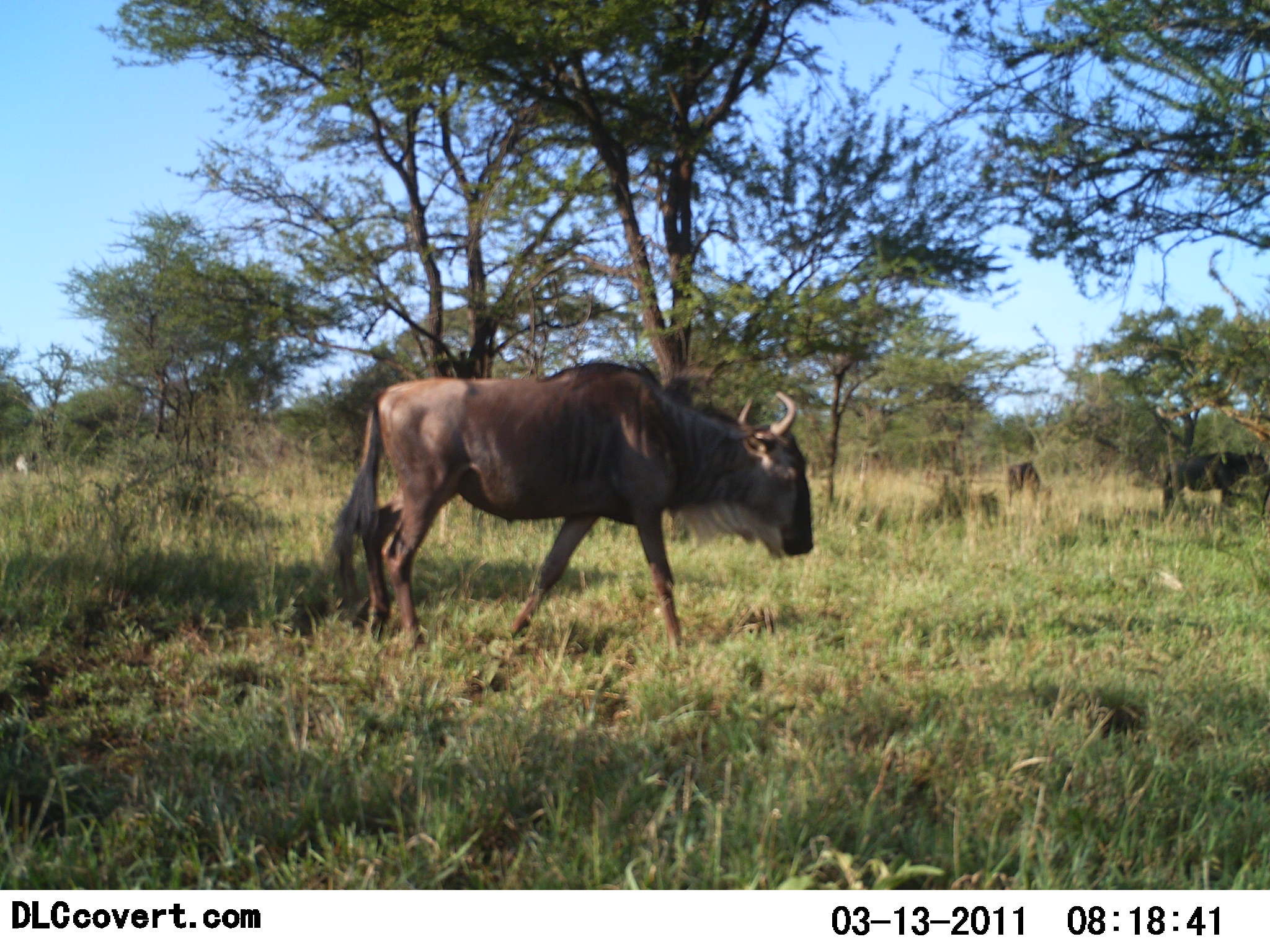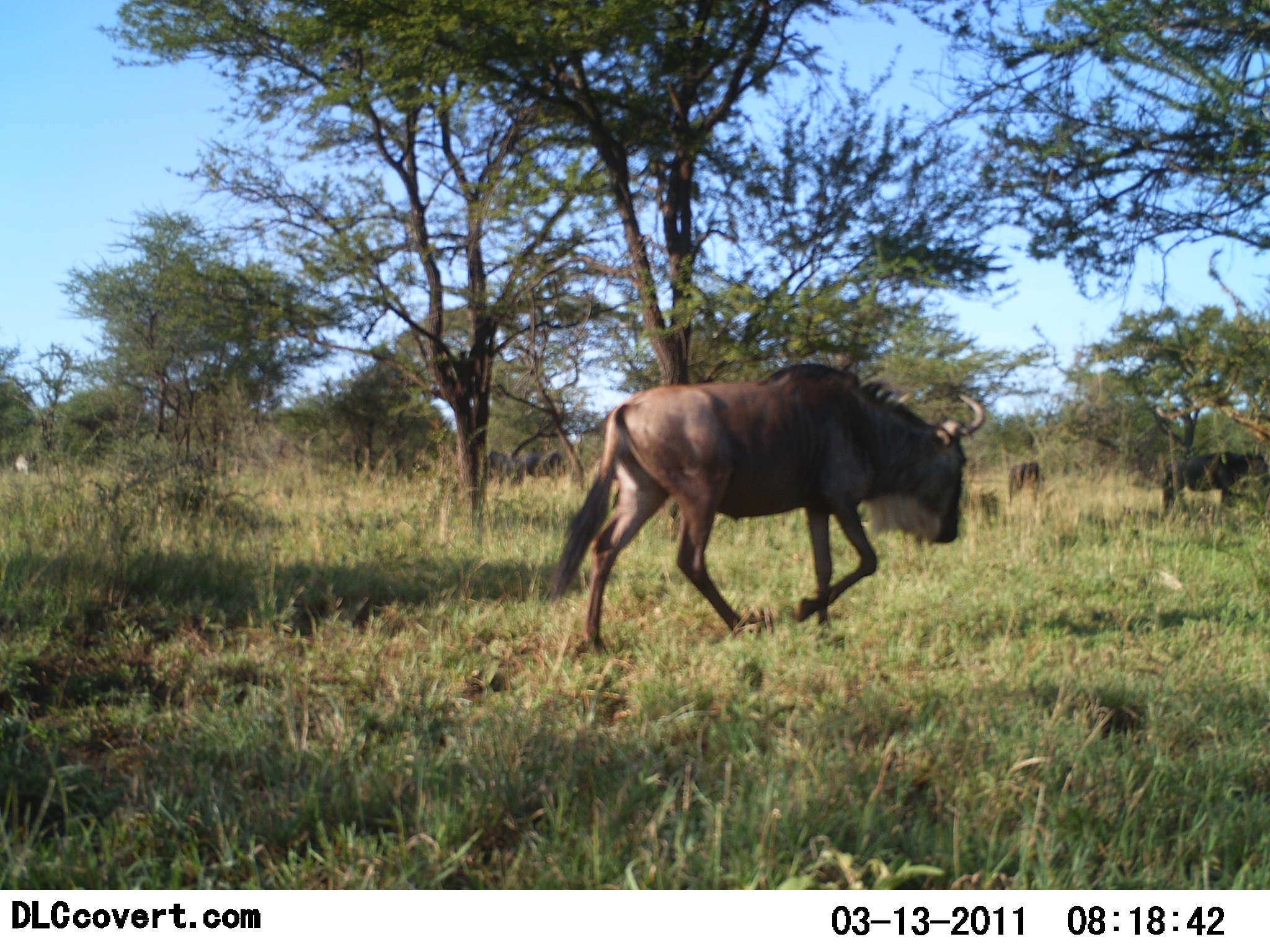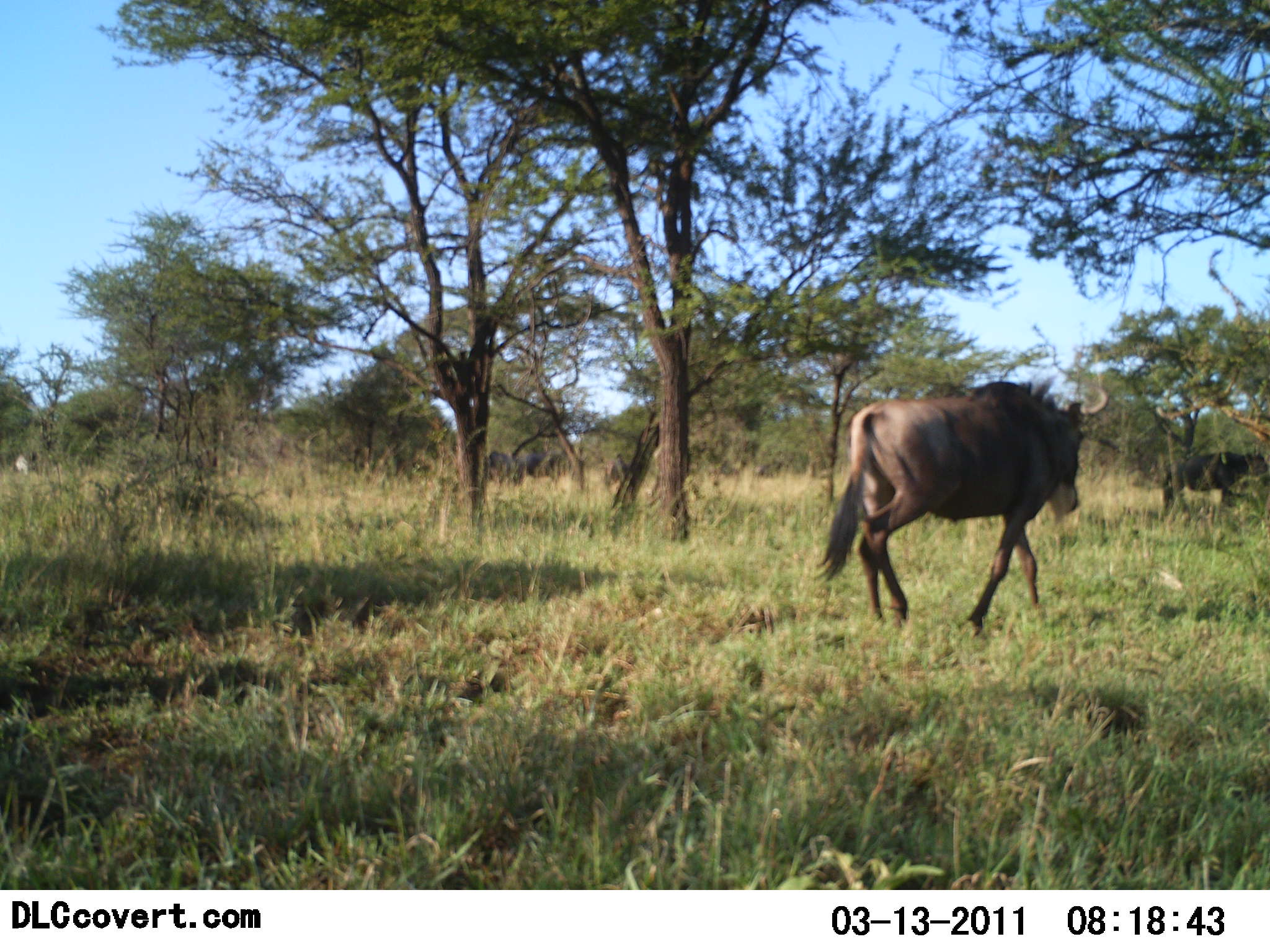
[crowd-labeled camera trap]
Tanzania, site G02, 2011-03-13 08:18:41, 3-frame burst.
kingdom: Animalia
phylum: Chordata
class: Mammalia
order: Artiodactyla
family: Bovidae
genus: Connochaetes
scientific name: Connochaetes taurinus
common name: blue wildebeest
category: wildebeest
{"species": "wildebeest (blue wildebeest) (Connochaetes taurinus)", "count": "3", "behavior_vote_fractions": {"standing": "23%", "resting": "15%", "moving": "100%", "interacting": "0%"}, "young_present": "8%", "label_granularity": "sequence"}